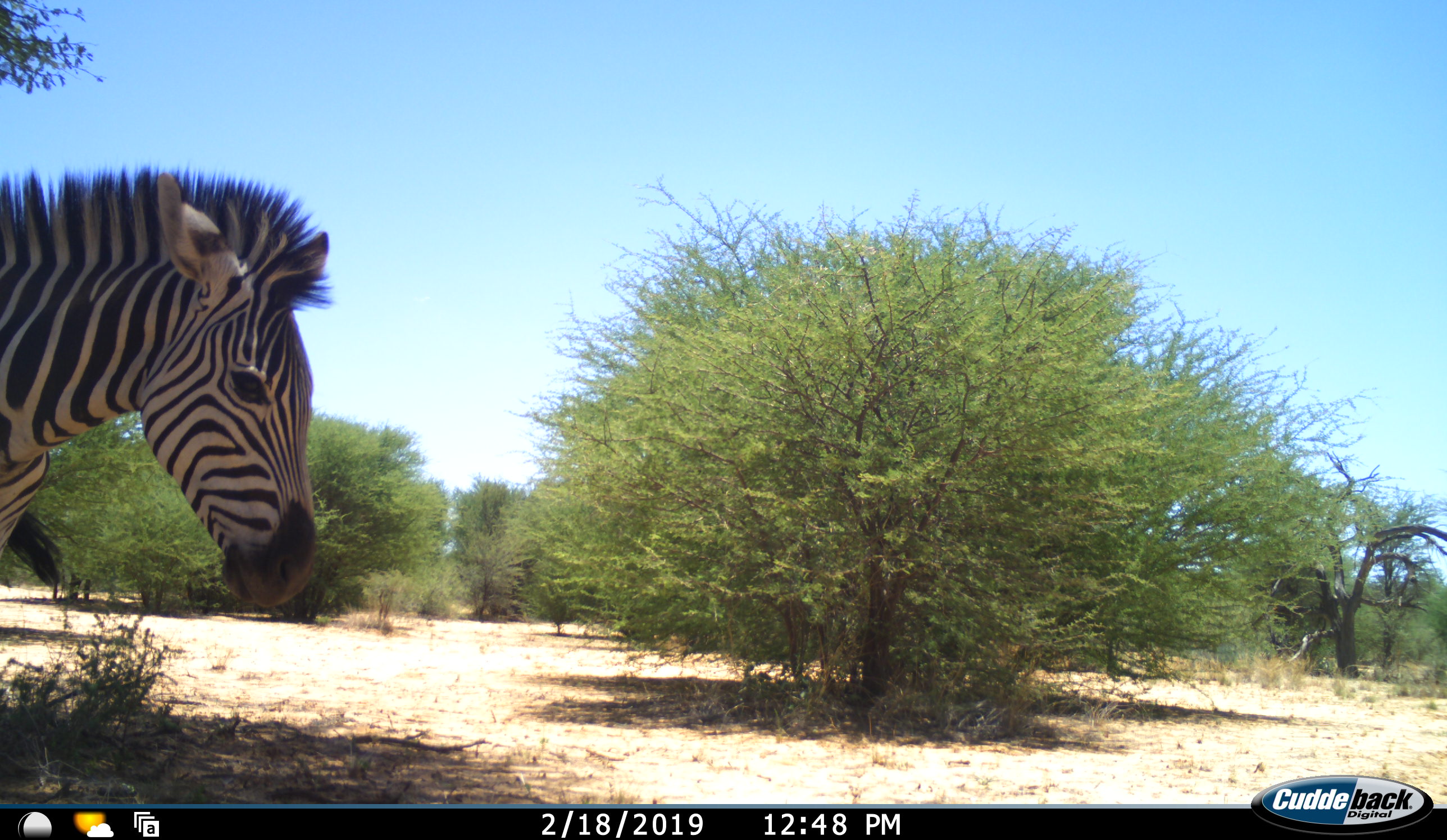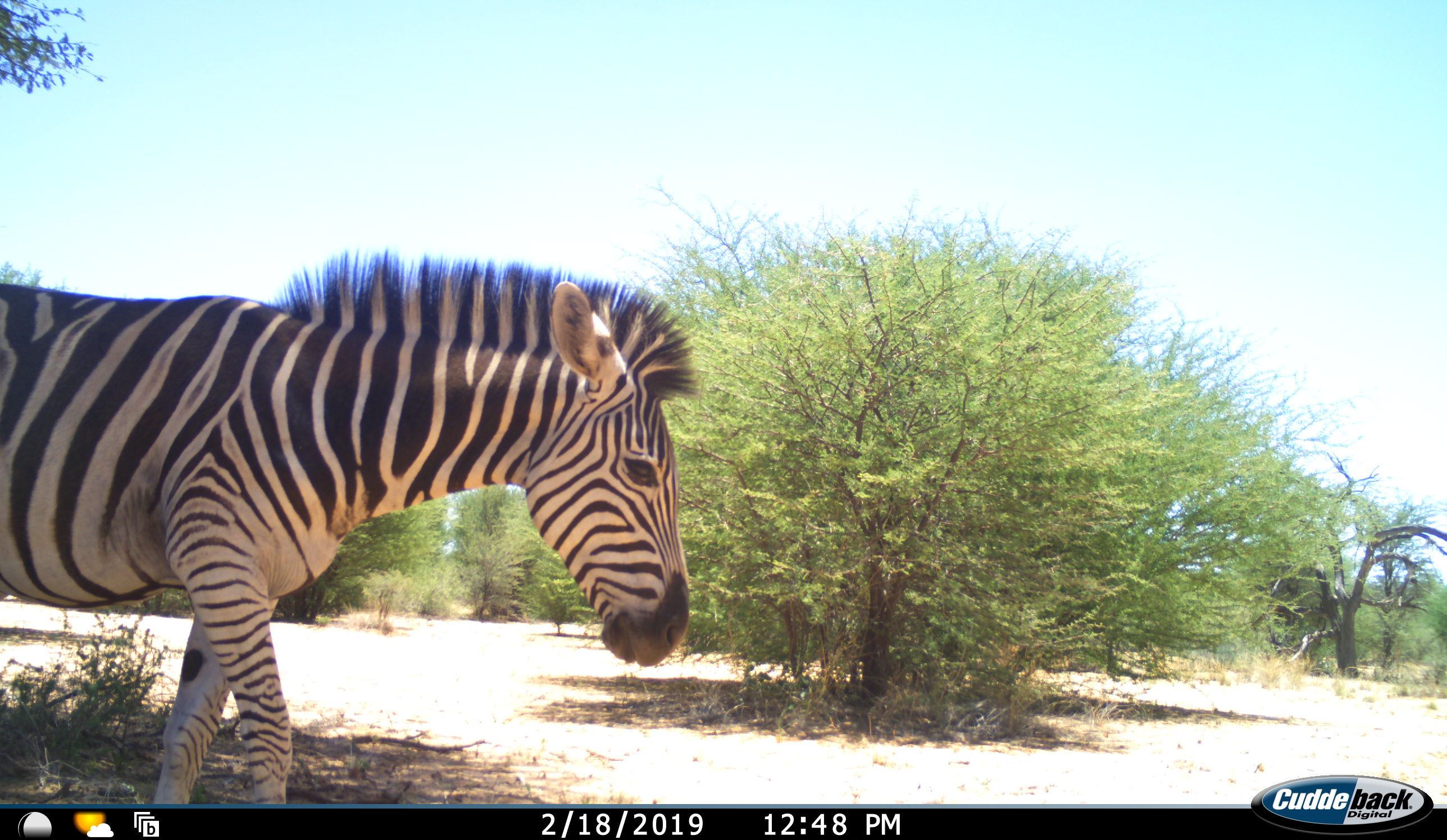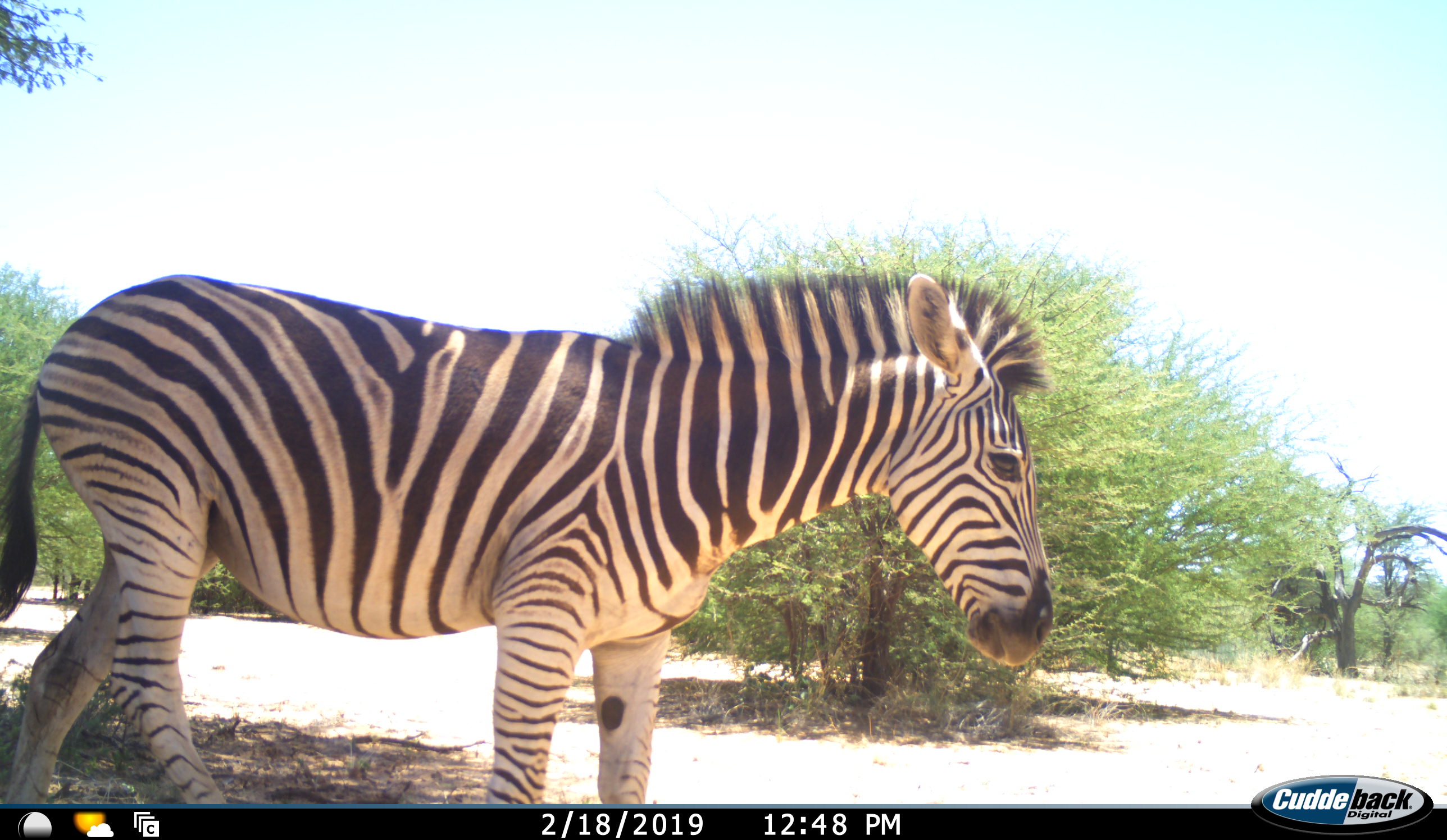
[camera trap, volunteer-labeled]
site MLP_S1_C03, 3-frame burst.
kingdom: Animalia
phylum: Chordata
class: Mammalia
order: Perissodactyla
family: Equidae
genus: Equus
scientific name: Equus quagga burchellii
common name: burchell's zebra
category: zebraburchells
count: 1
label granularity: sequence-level